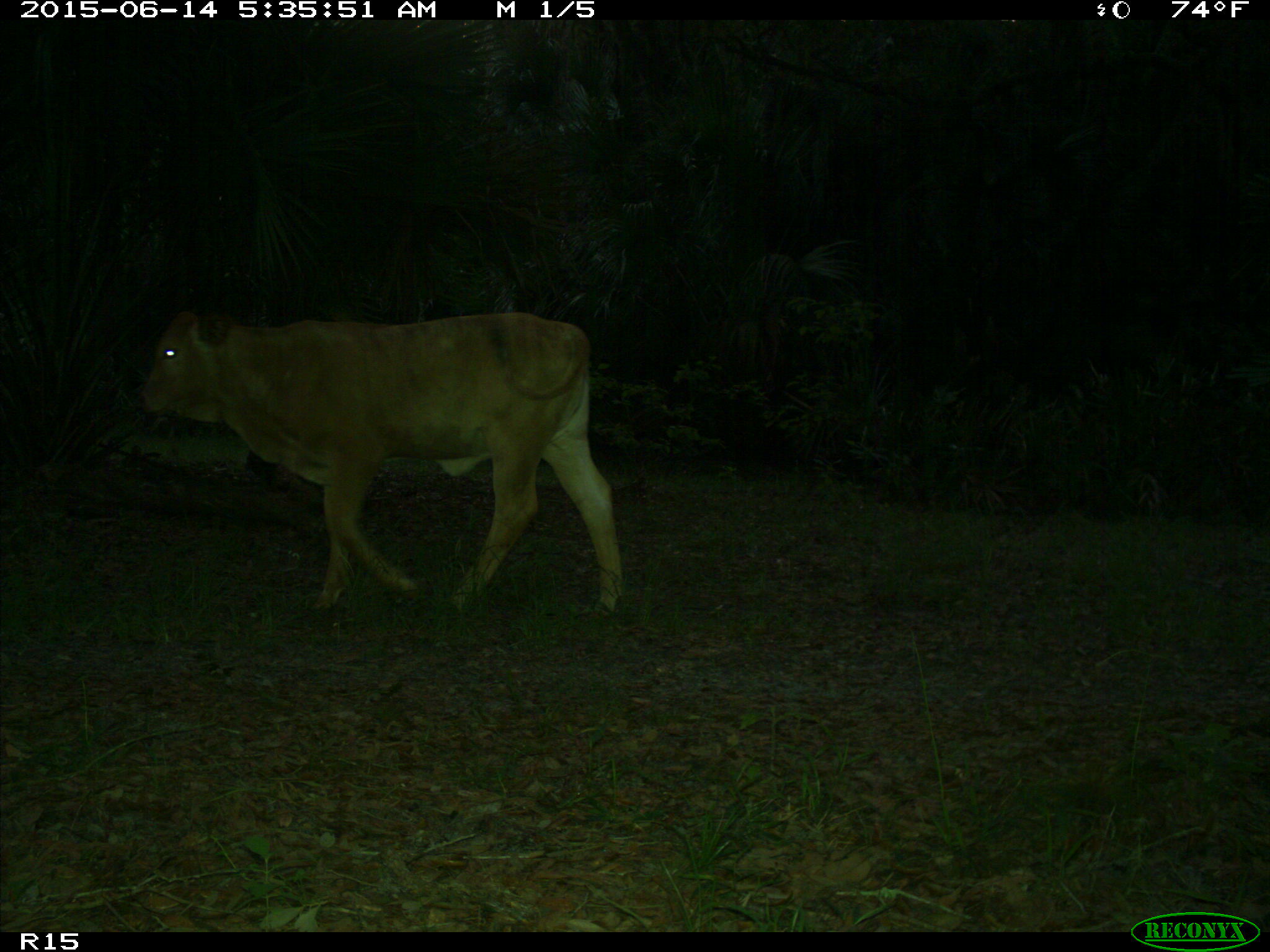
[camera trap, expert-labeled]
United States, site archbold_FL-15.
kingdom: Animalia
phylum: Chordata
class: Mammalia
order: Artiodactyla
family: Bovidae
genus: Bos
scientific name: Bos taurus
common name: domestic cow